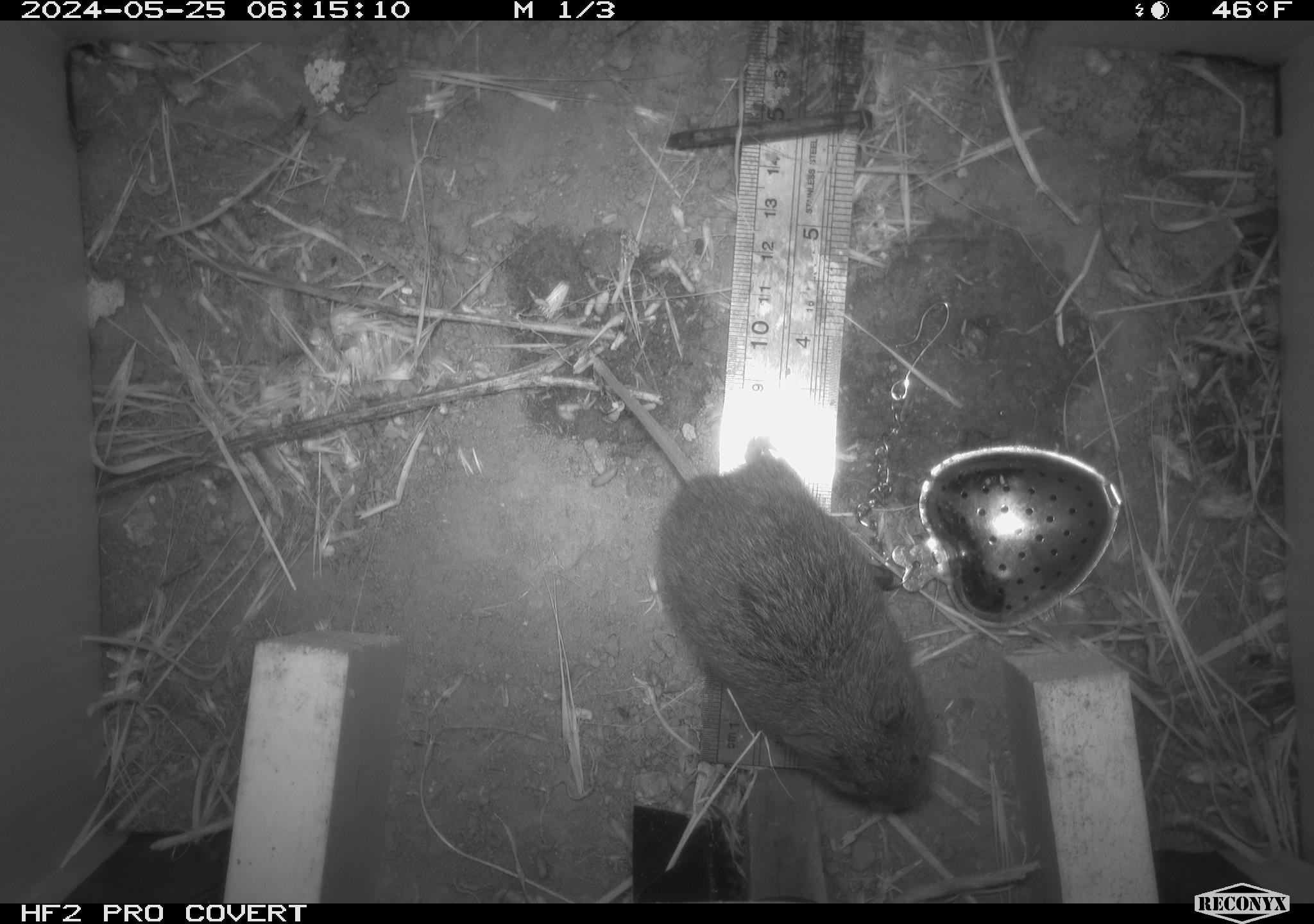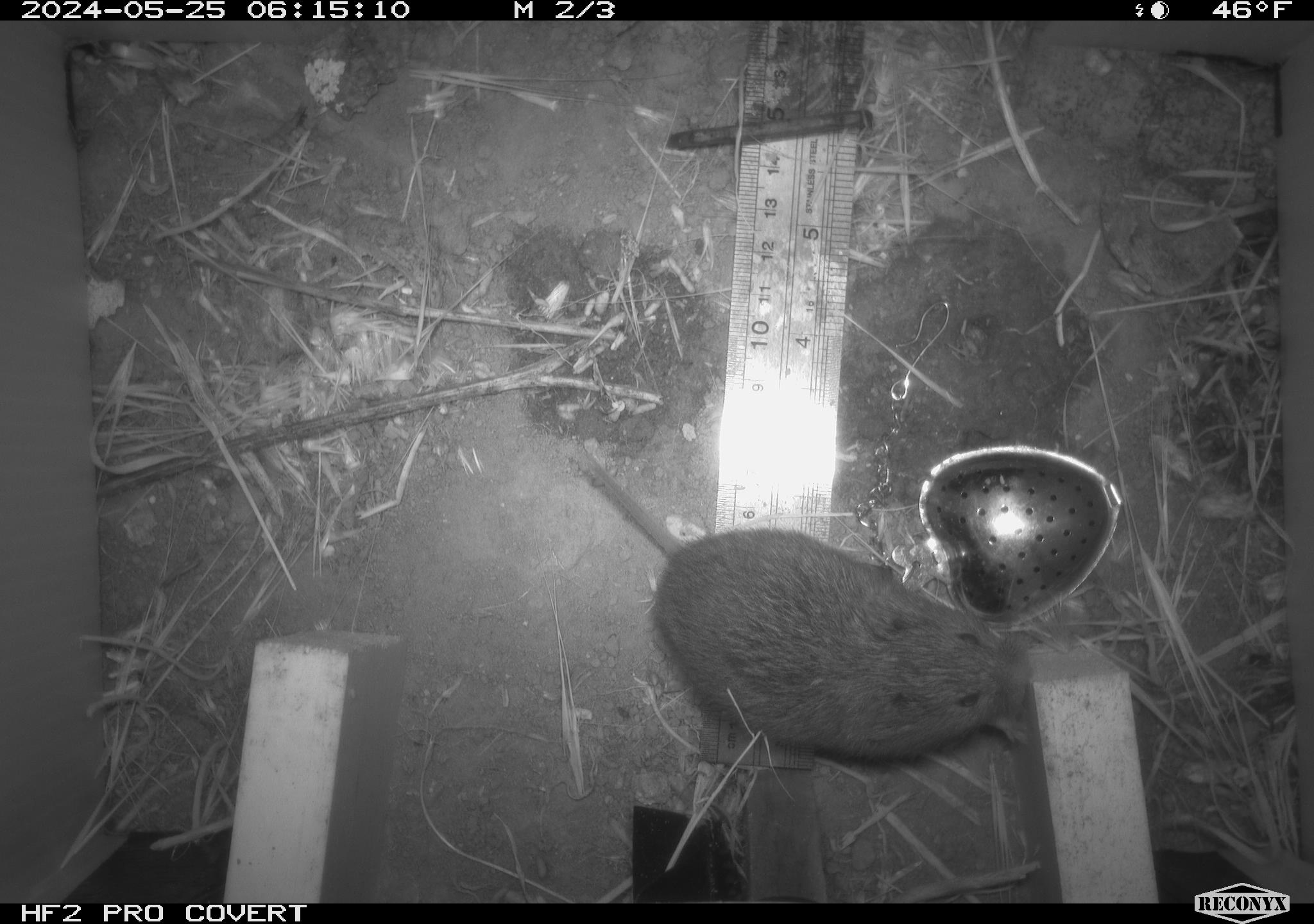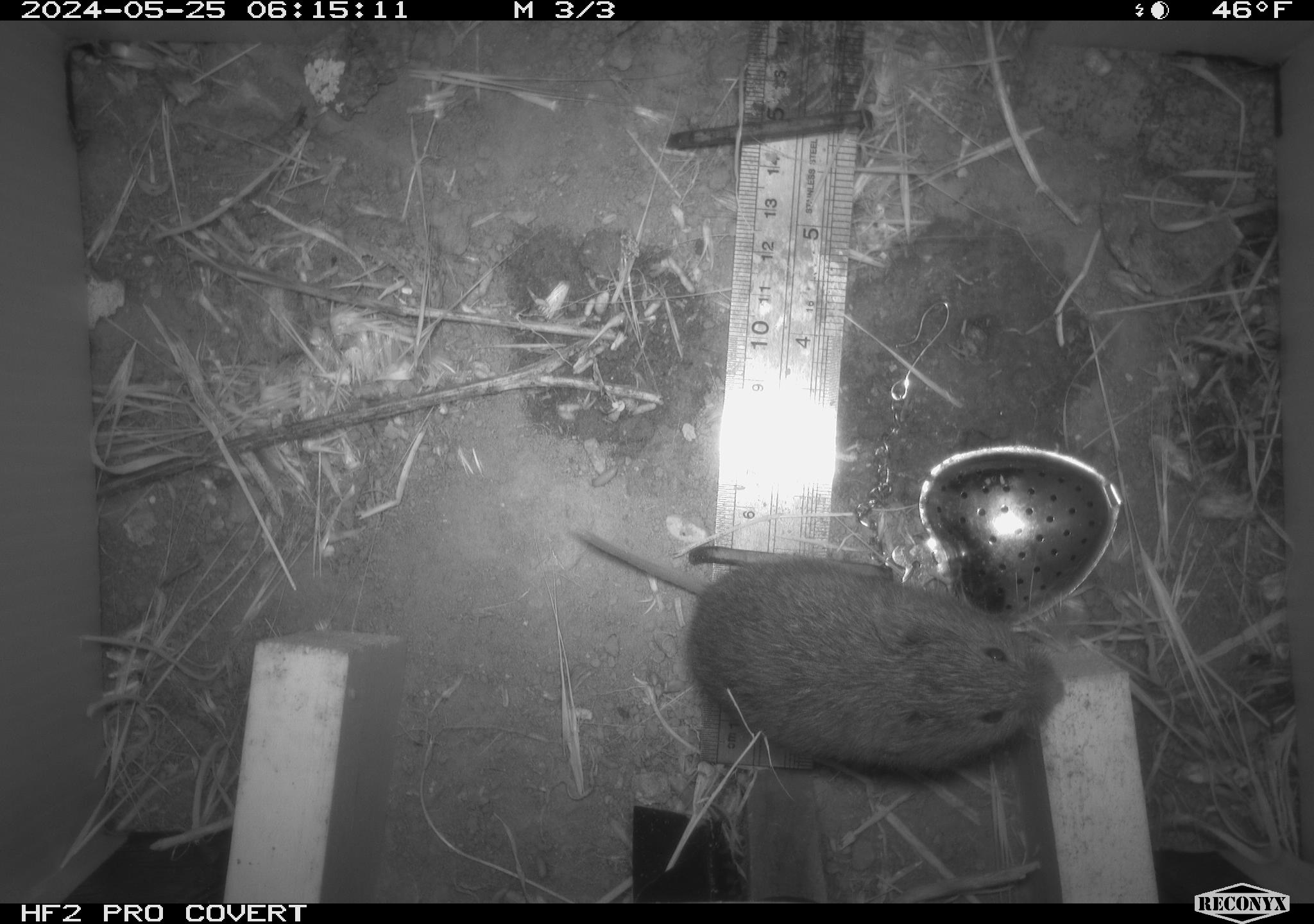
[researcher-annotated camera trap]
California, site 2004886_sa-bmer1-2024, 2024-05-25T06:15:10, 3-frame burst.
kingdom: Animalia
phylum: Chordata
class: Mammalia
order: Rodentia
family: Cricetidae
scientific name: Arvicolinae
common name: voles, lemmings, and muskrats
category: arvicolinae subfamily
Arvicolinae subfamily (voles, lemmings, and muskrats) (Arvicolinae).